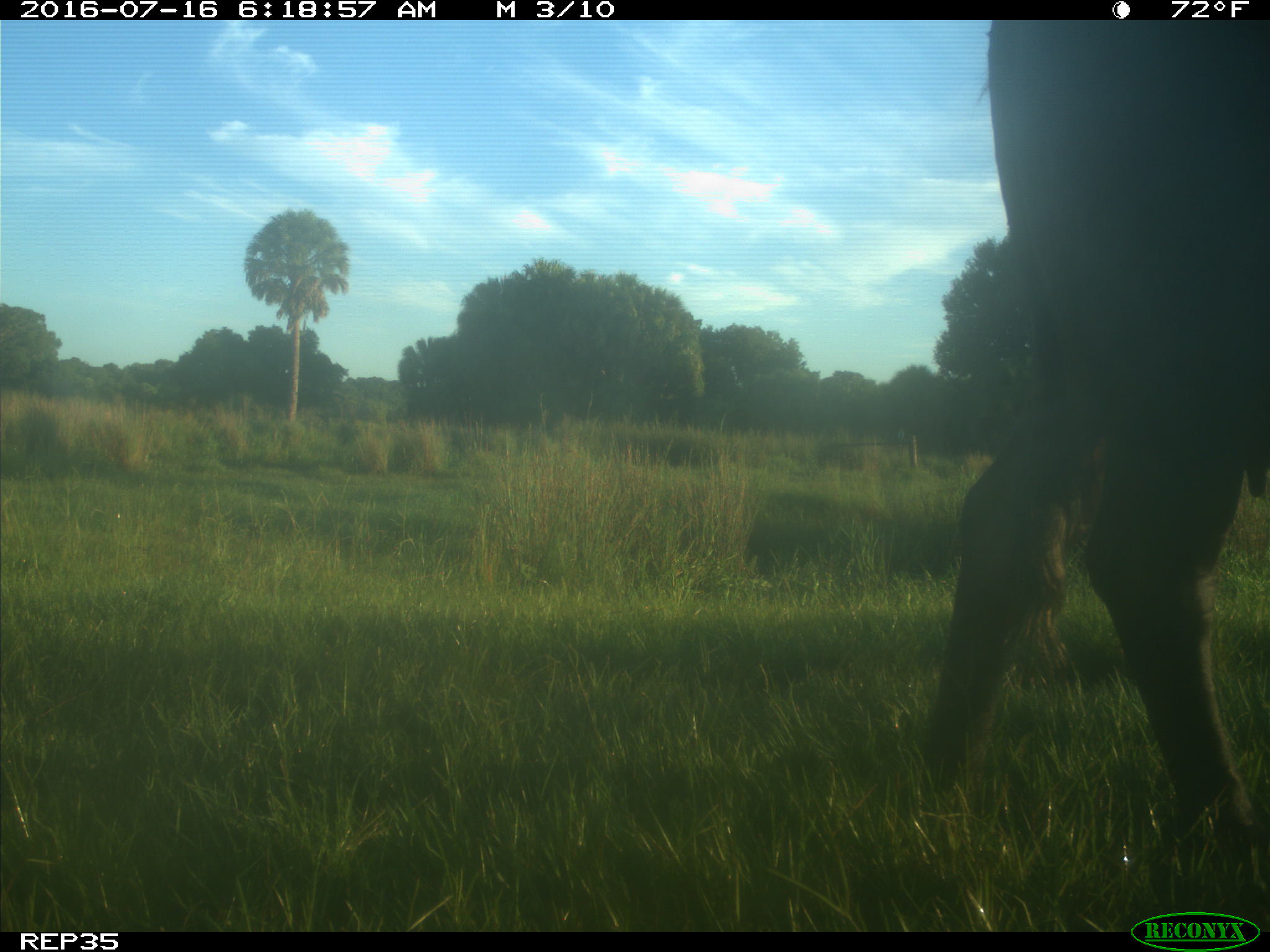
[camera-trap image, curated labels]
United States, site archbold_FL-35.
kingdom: Animalia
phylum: Chordata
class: Mammalia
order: Artiodactyla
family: Bovidae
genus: Bos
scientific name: Bos taurus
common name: domestic cow